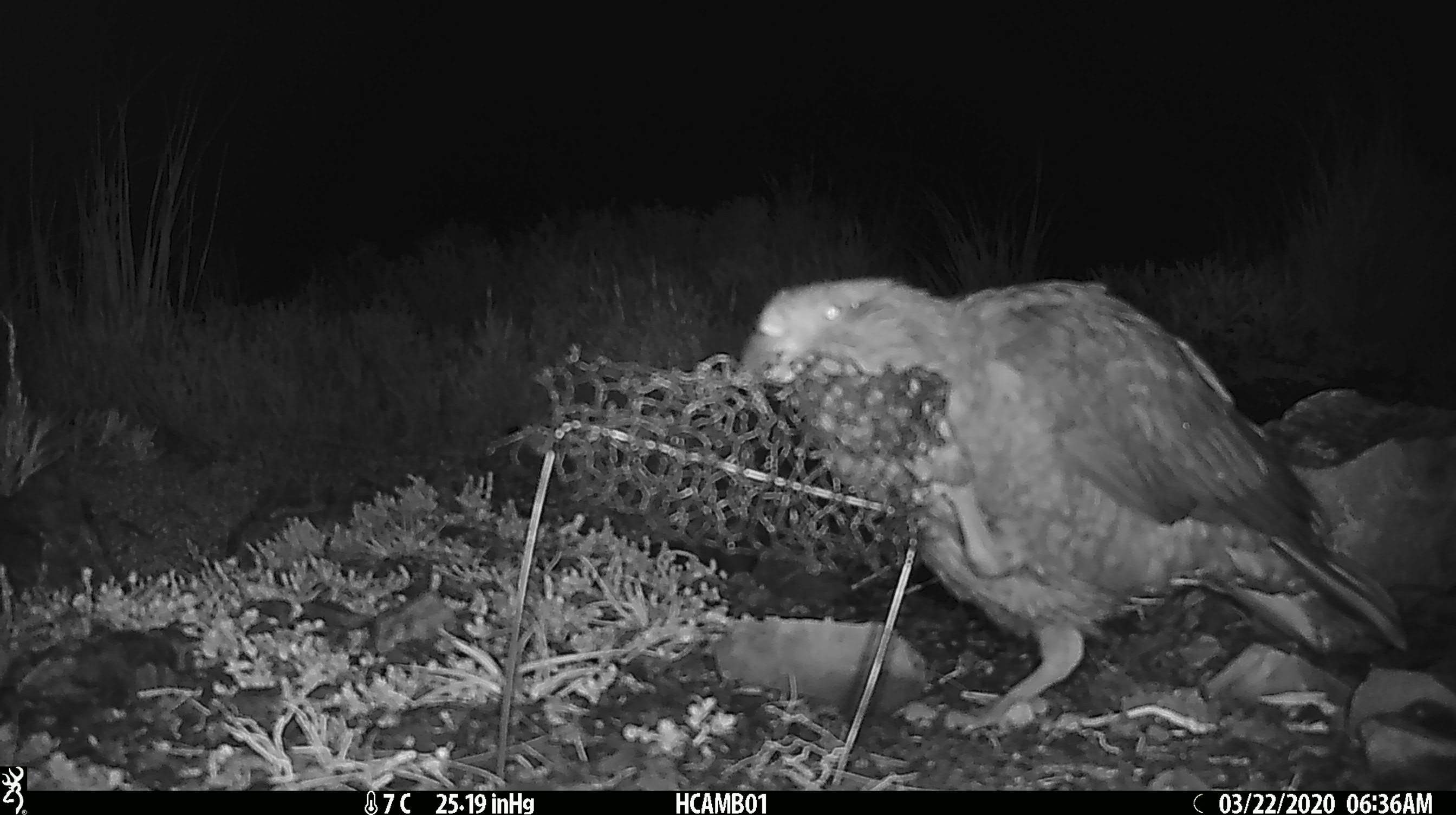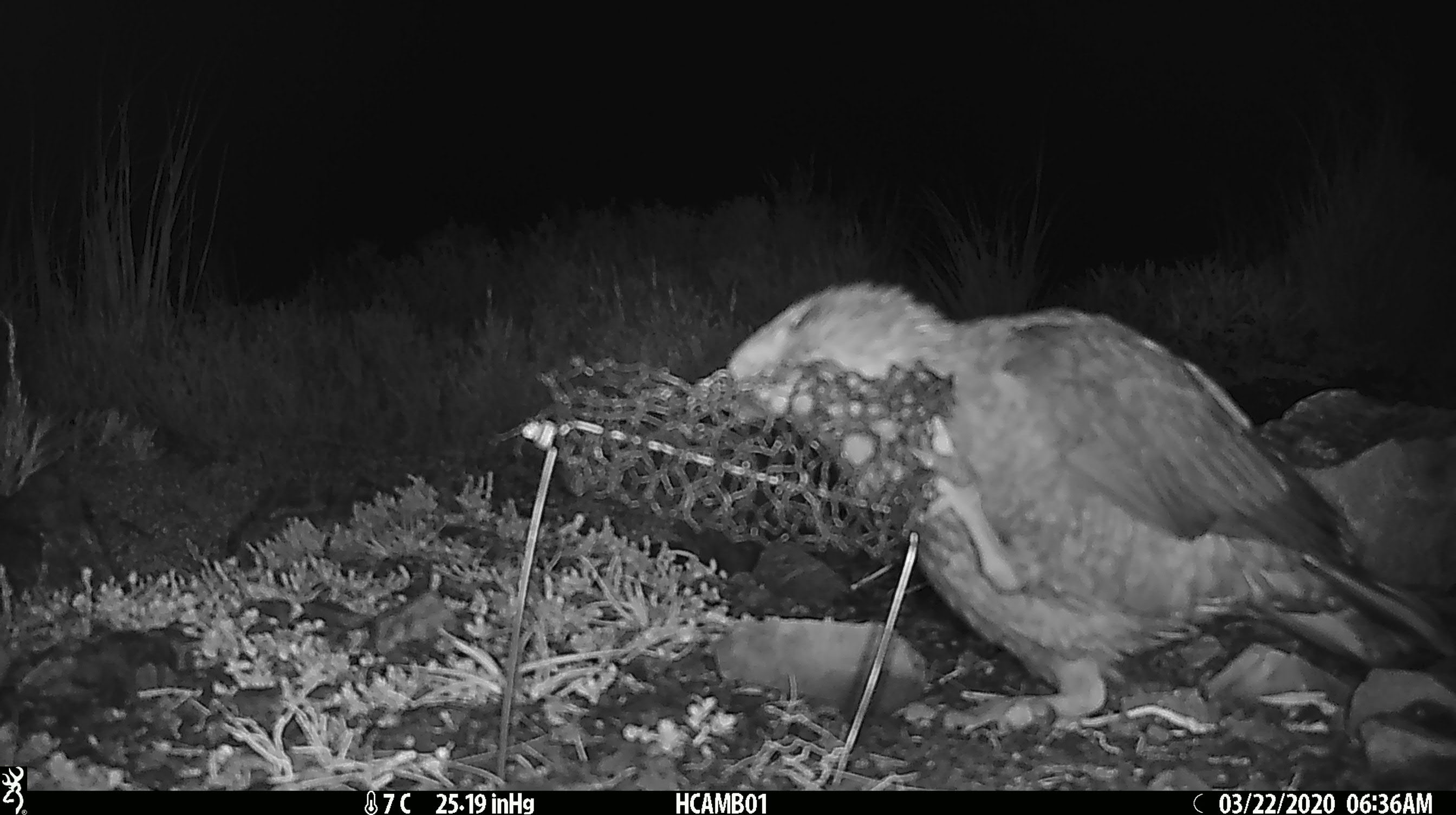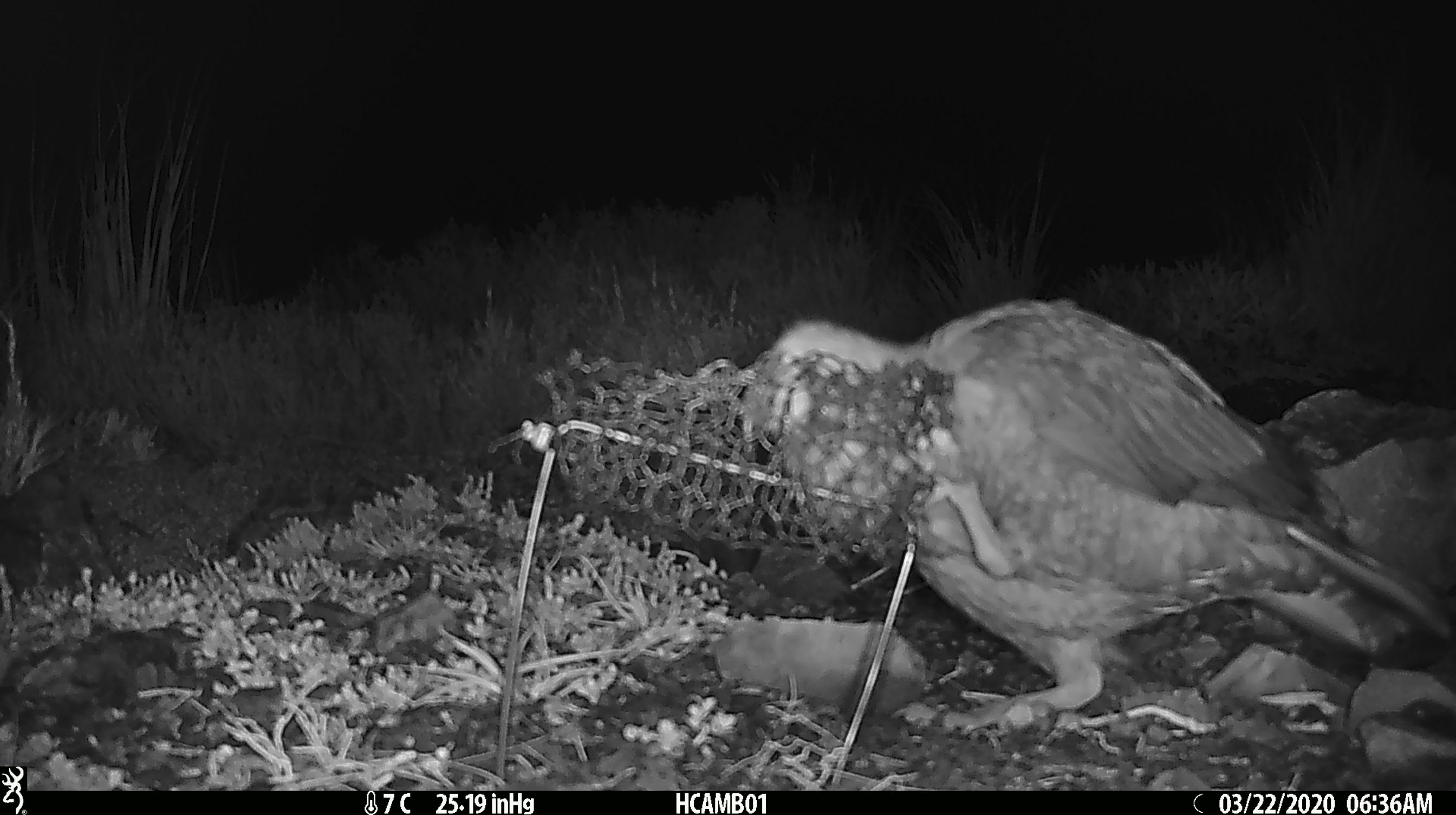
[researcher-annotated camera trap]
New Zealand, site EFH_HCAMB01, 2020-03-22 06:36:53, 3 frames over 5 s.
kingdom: Animalia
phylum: Chordata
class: Aves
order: Psittaciformes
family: Strigopidae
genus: Nestor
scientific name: Nestor notabilis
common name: kea